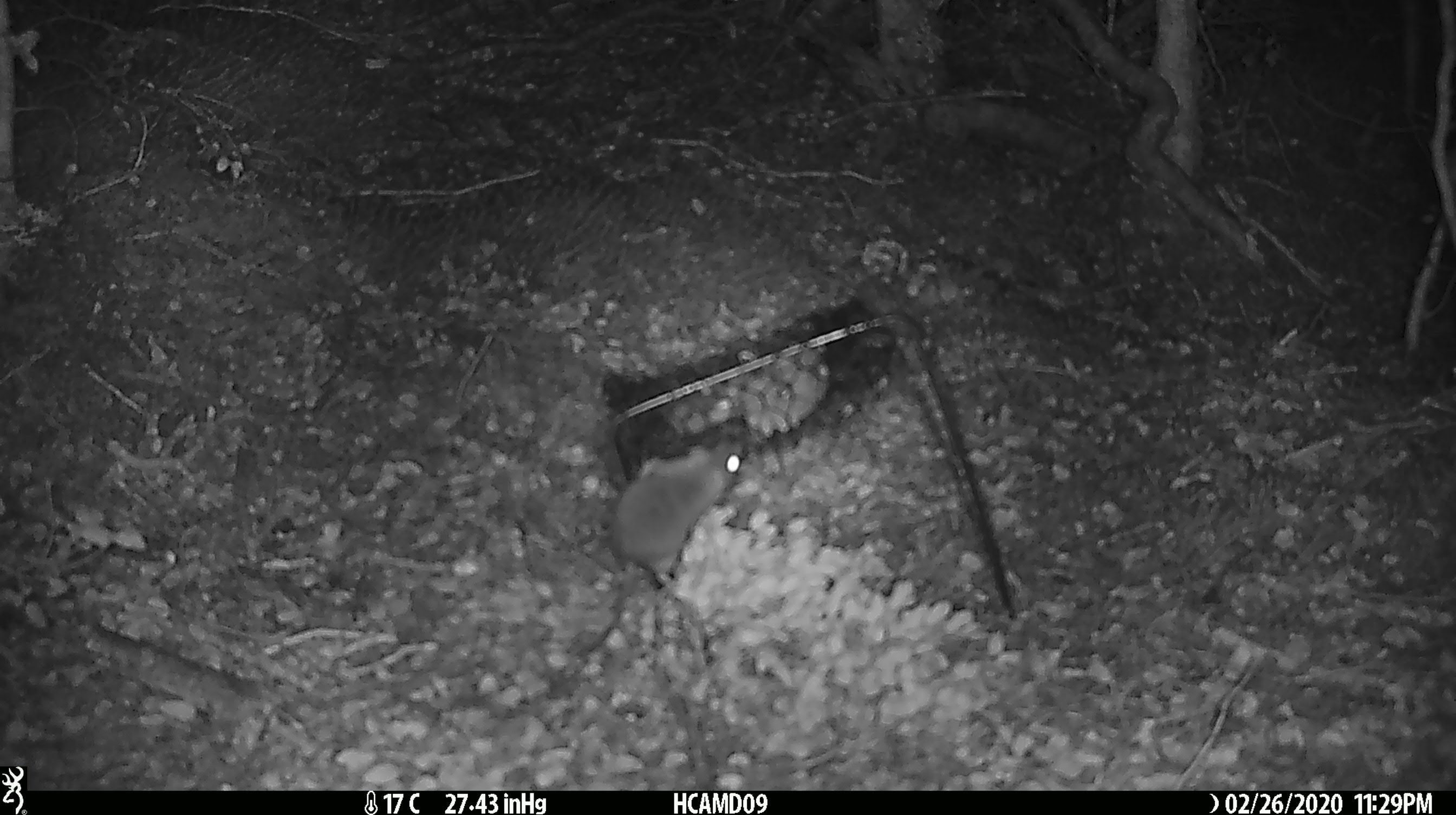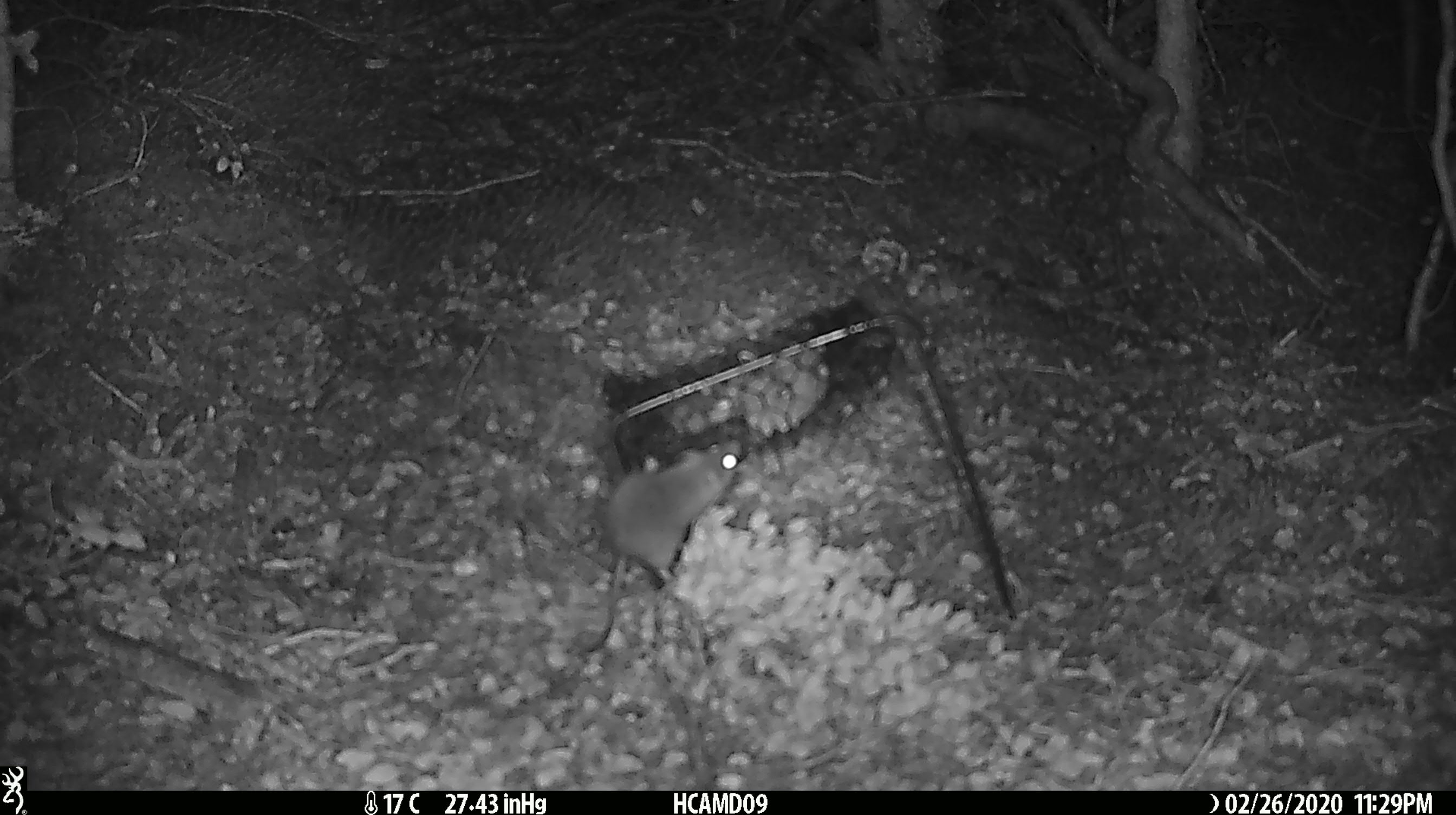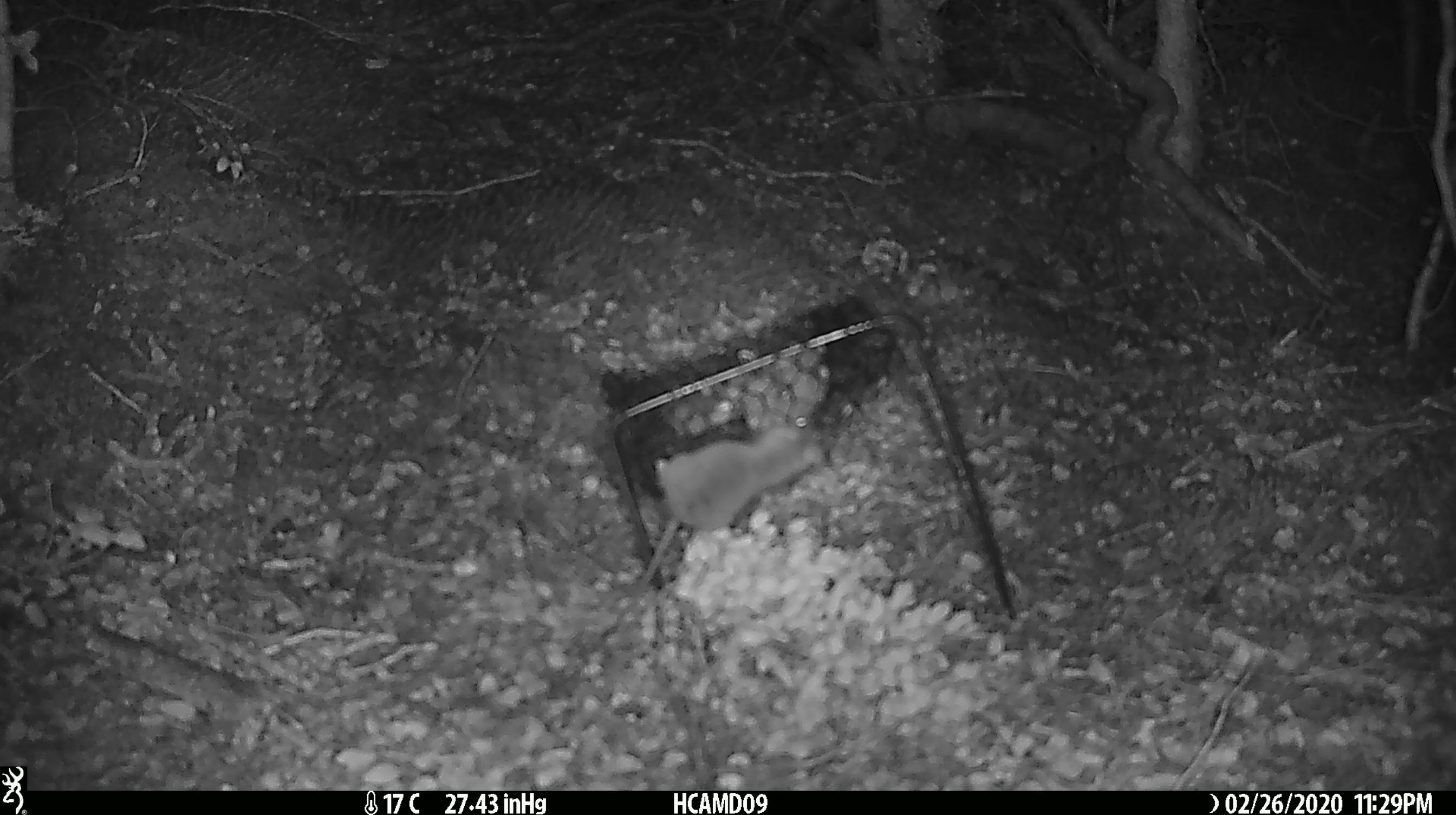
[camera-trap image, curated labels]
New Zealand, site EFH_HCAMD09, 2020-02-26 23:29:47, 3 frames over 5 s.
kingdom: Animalia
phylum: Chordata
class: Mammalia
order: Rodentia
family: Muridae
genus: Mus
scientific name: Mus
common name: mouse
Mouse (Mus).